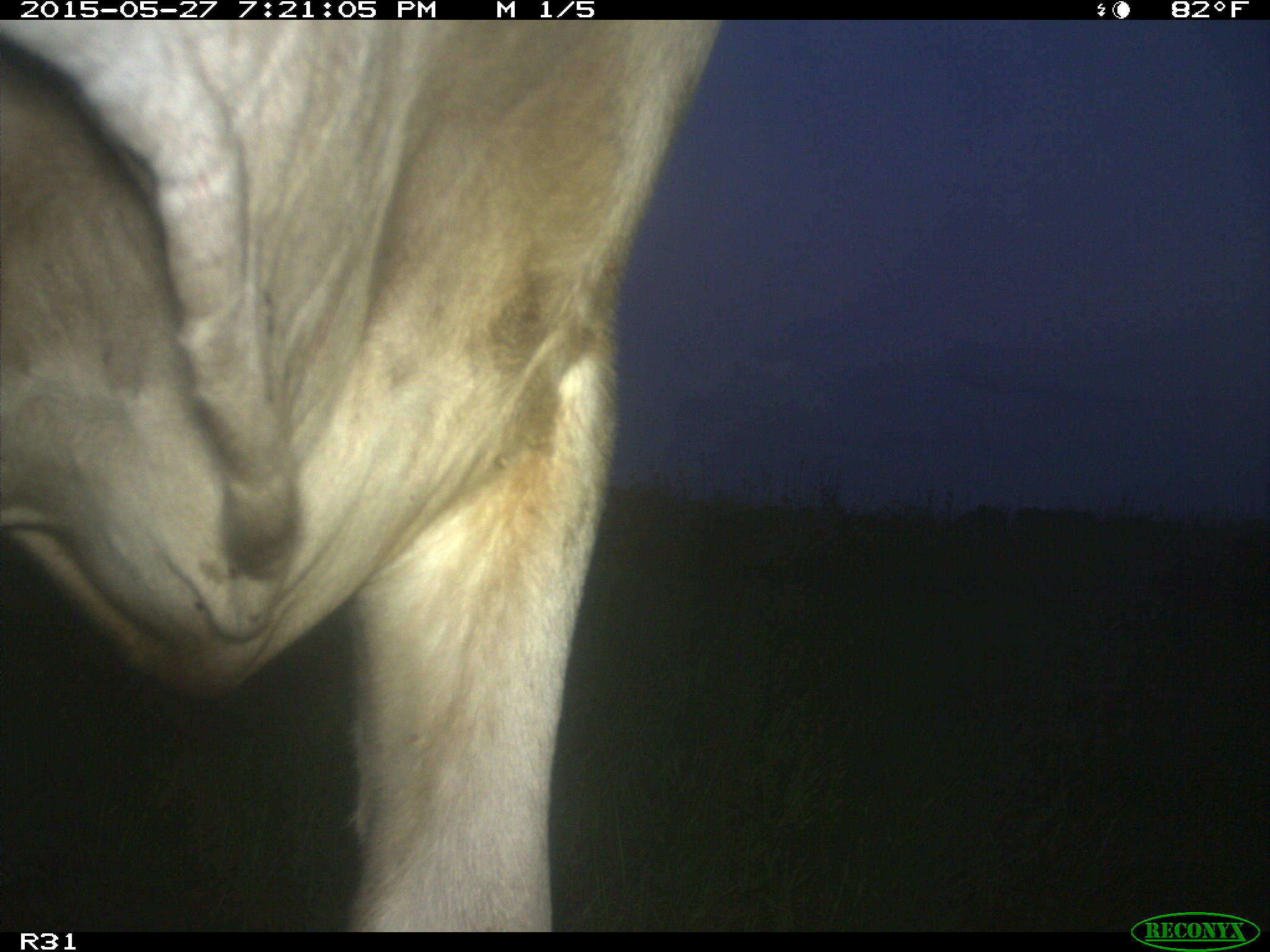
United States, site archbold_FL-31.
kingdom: Animalia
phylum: Chordata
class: Mammalia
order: Artiodactyla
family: Bovidae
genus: Bos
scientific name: Bos taurus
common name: domestic cow